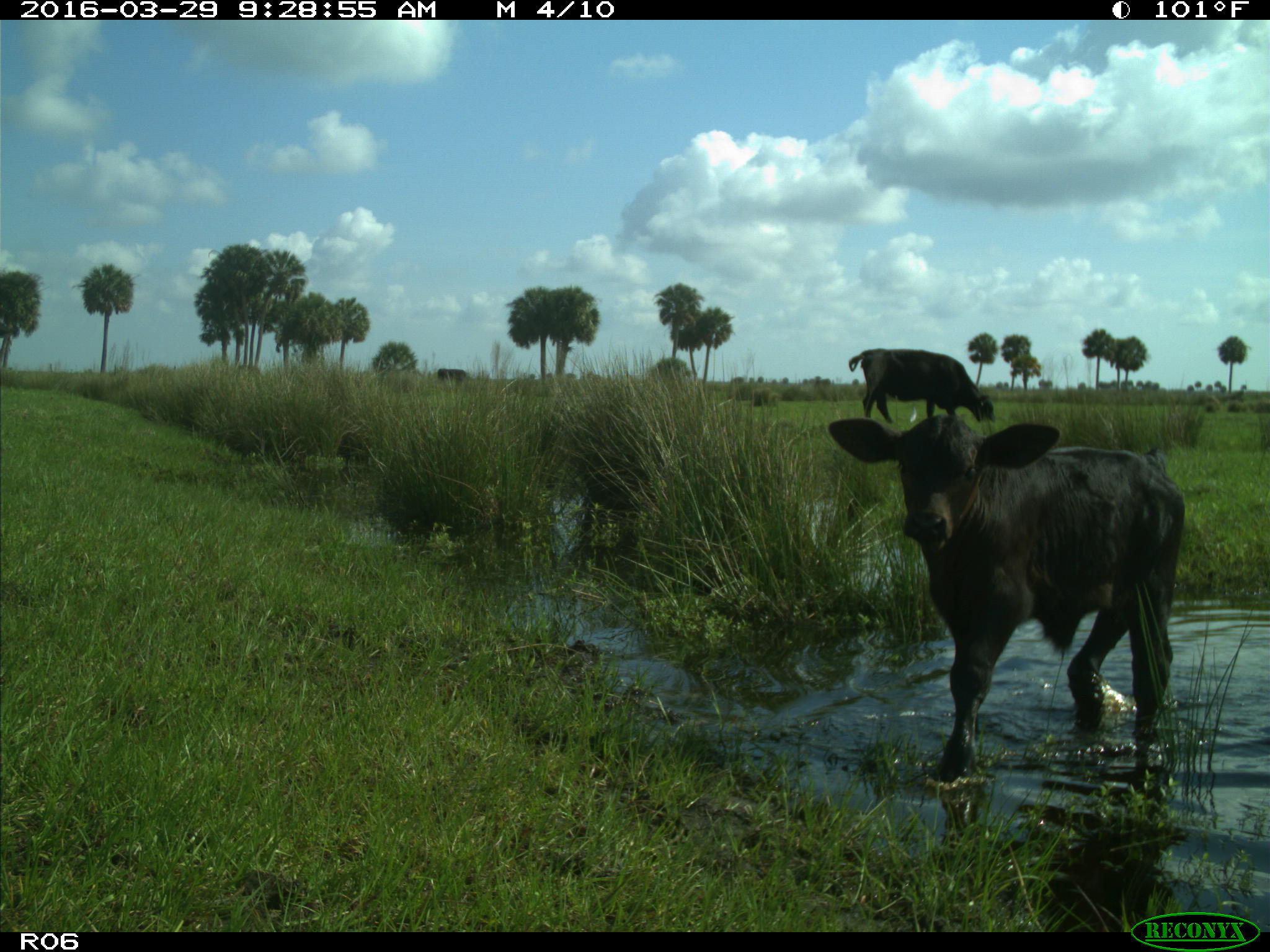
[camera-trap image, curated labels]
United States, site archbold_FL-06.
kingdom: Animalia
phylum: Chordata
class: Mammalia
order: Artiodactyla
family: Bovidae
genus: Bos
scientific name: Bos taurus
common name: domestic cow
Bos taurus (domestic cow).